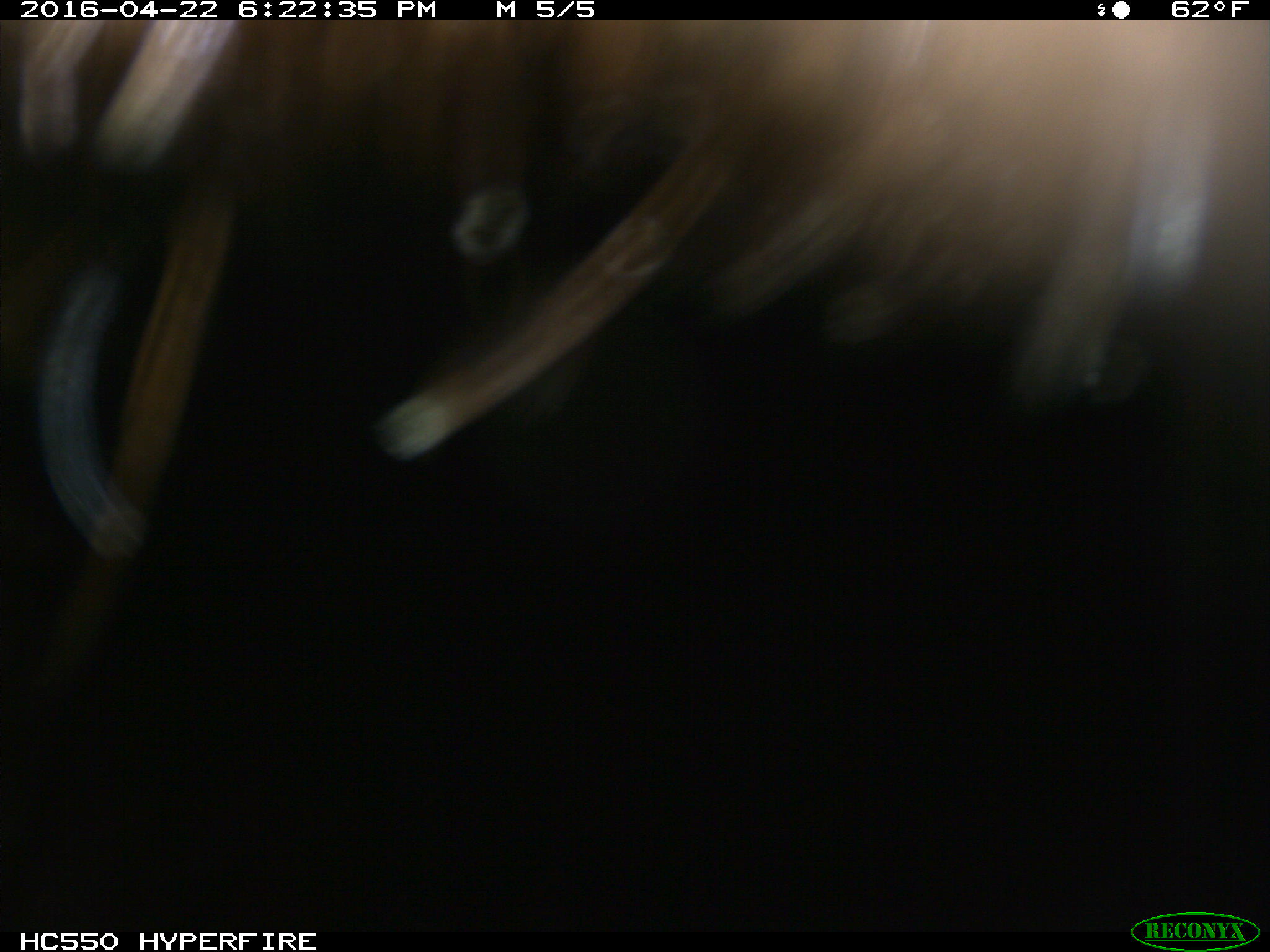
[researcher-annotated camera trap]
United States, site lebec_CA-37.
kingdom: Animalia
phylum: Chordata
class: Mammalia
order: Artiodactyla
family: Bovidae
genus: Bos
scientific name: Bos taurus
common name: domestic cow